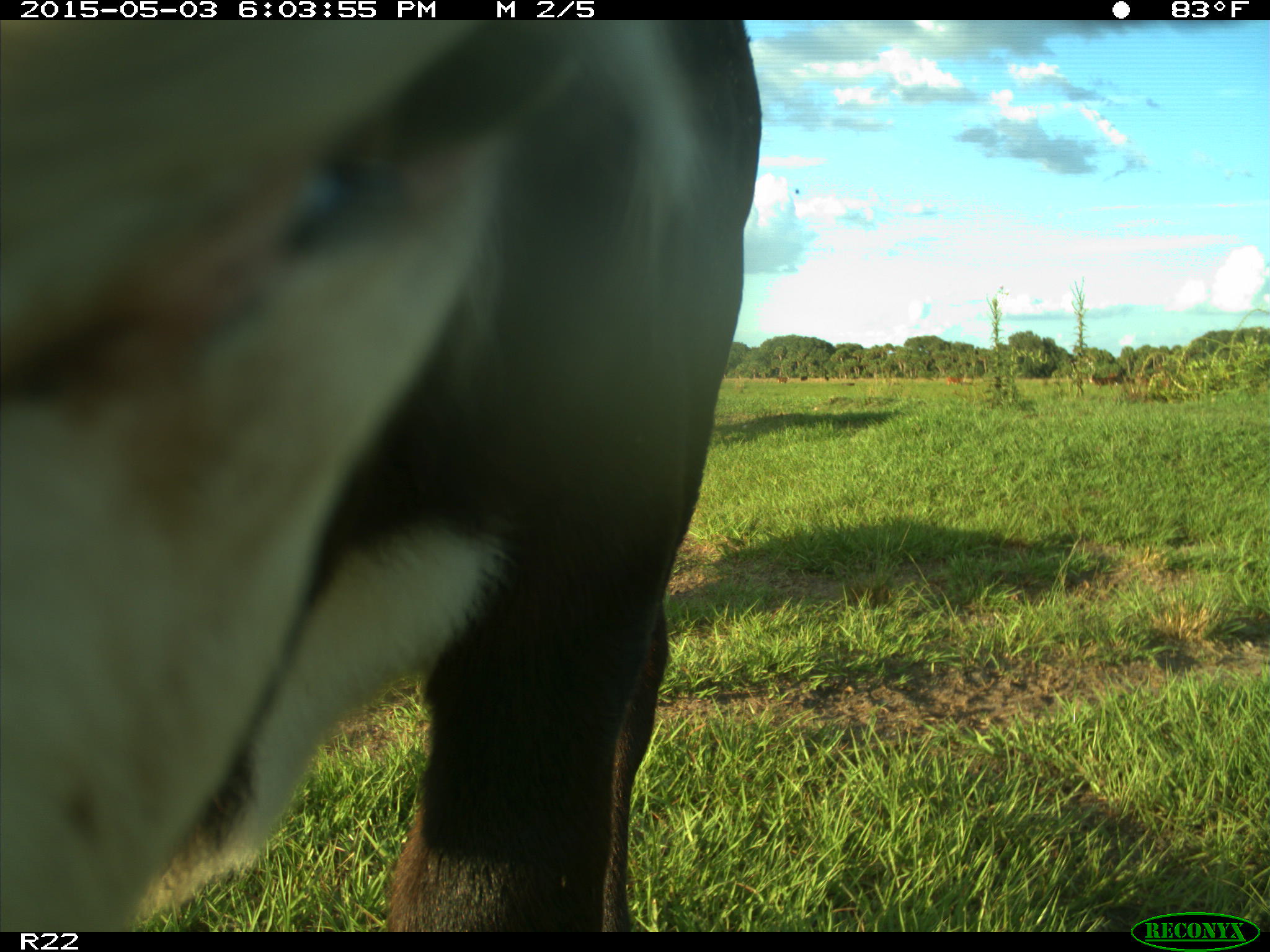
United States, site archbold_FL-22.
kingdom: Animalia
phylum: Chordata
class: Mammalia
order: Artiodactyla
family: Bovidae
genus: Bos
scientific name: Bos taurus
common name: domestic cow